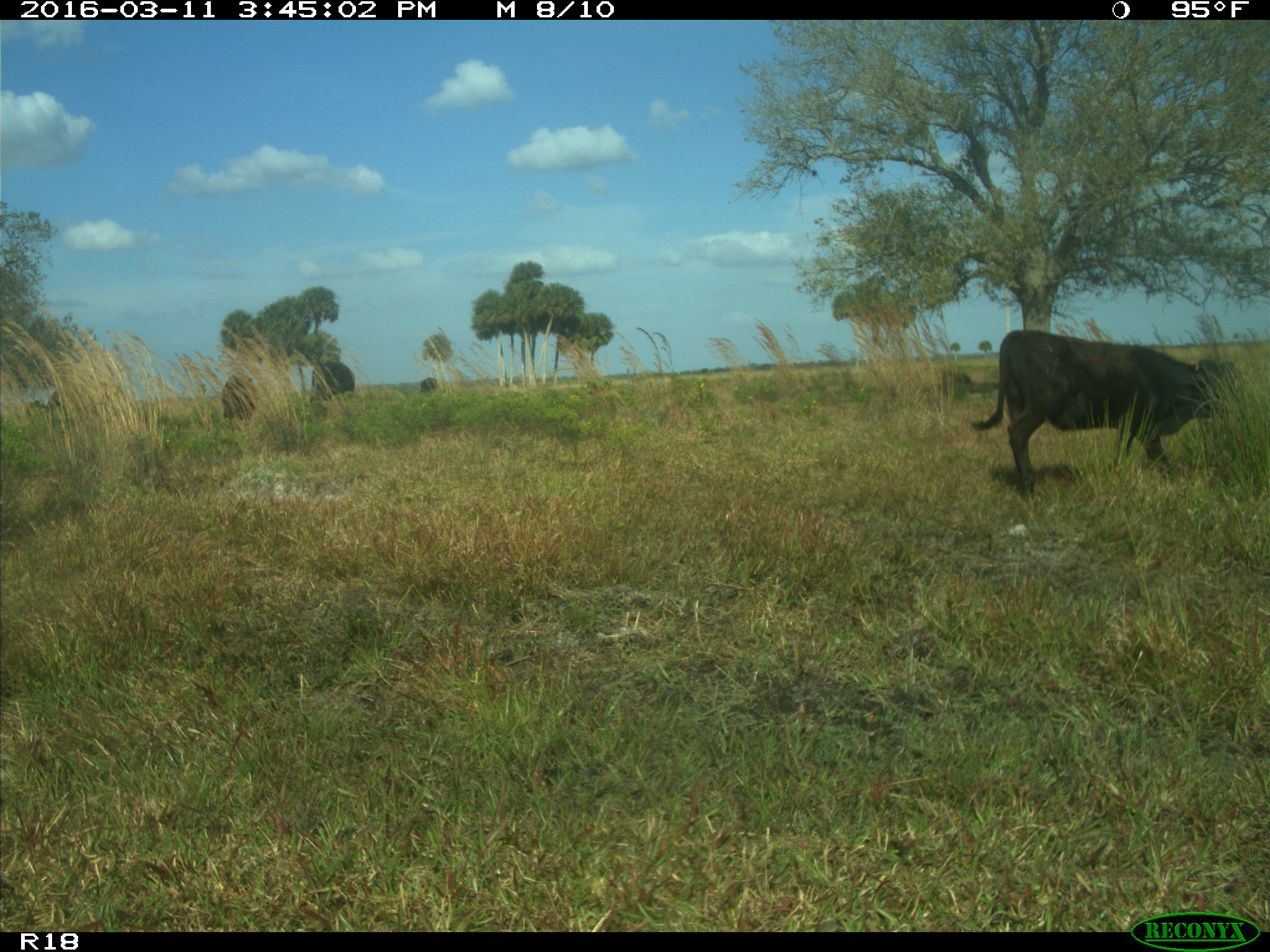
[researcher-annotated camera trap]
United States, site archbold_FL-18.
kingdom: Animalia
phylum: Chordata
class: Mammalia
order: Artiodactyla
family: Bovidae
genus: Bos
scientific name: Bos taurus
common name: domestic cow